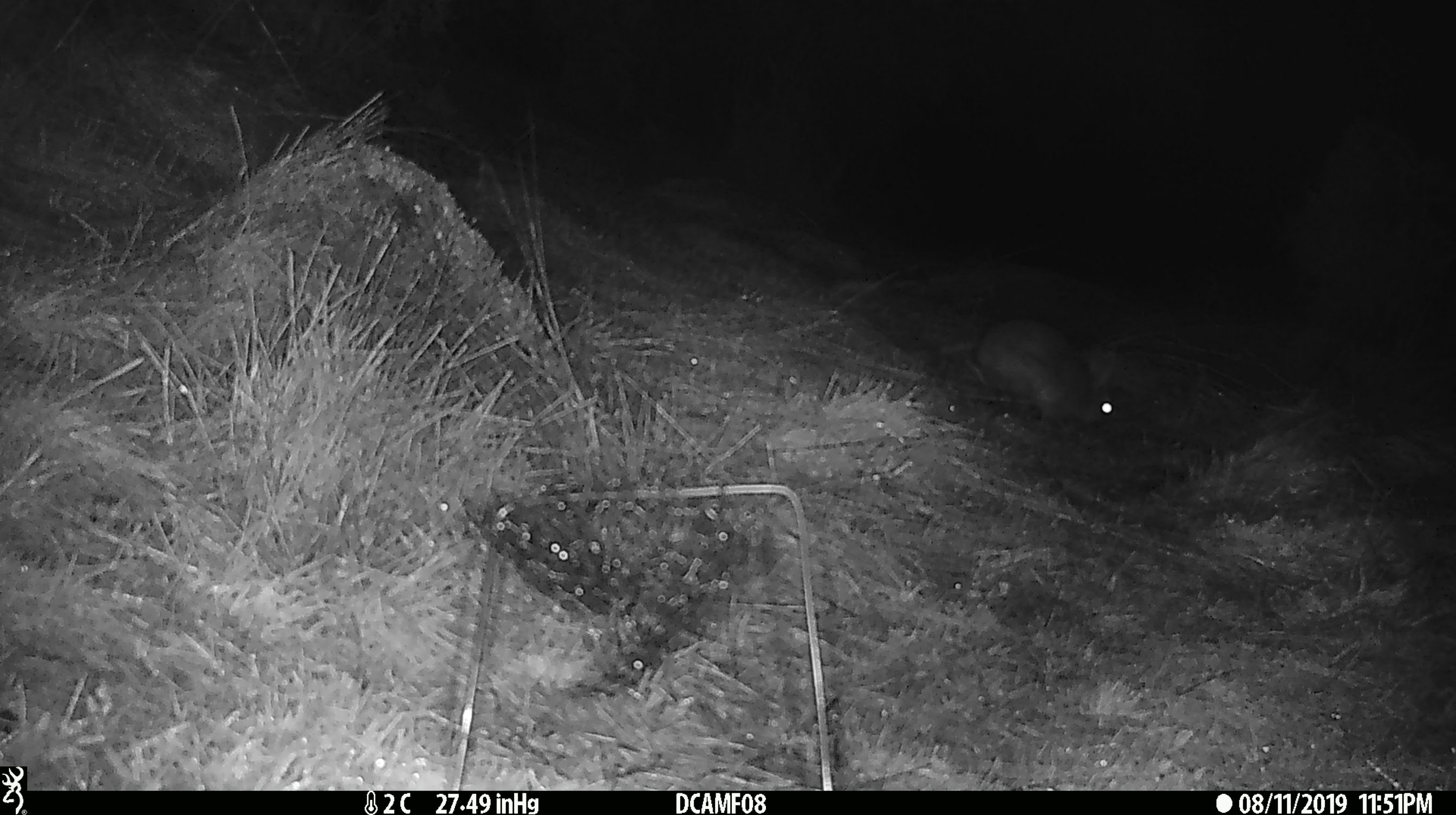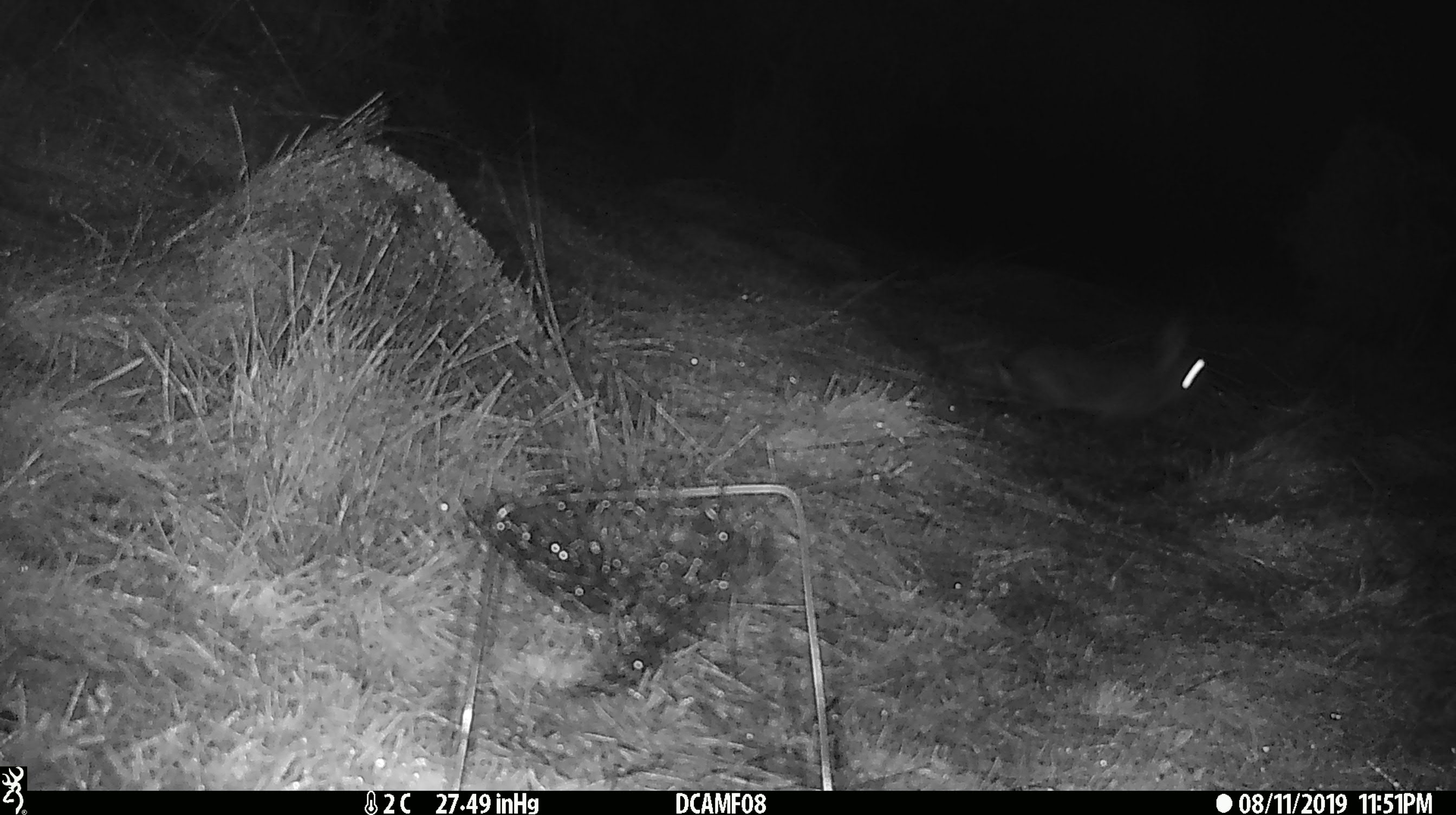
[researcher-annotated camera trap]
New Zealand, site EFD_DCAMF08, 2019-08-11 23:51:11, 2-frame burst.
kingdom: Animalia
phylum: Chordata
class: Mammalia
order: Lagomorpha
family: Leporidae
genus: Oryctolagus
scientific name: Oryctolagus cuniculus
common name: european rabbit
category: rabbit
Rabbit (european rabbit) (Oryctolagus cuniculus).